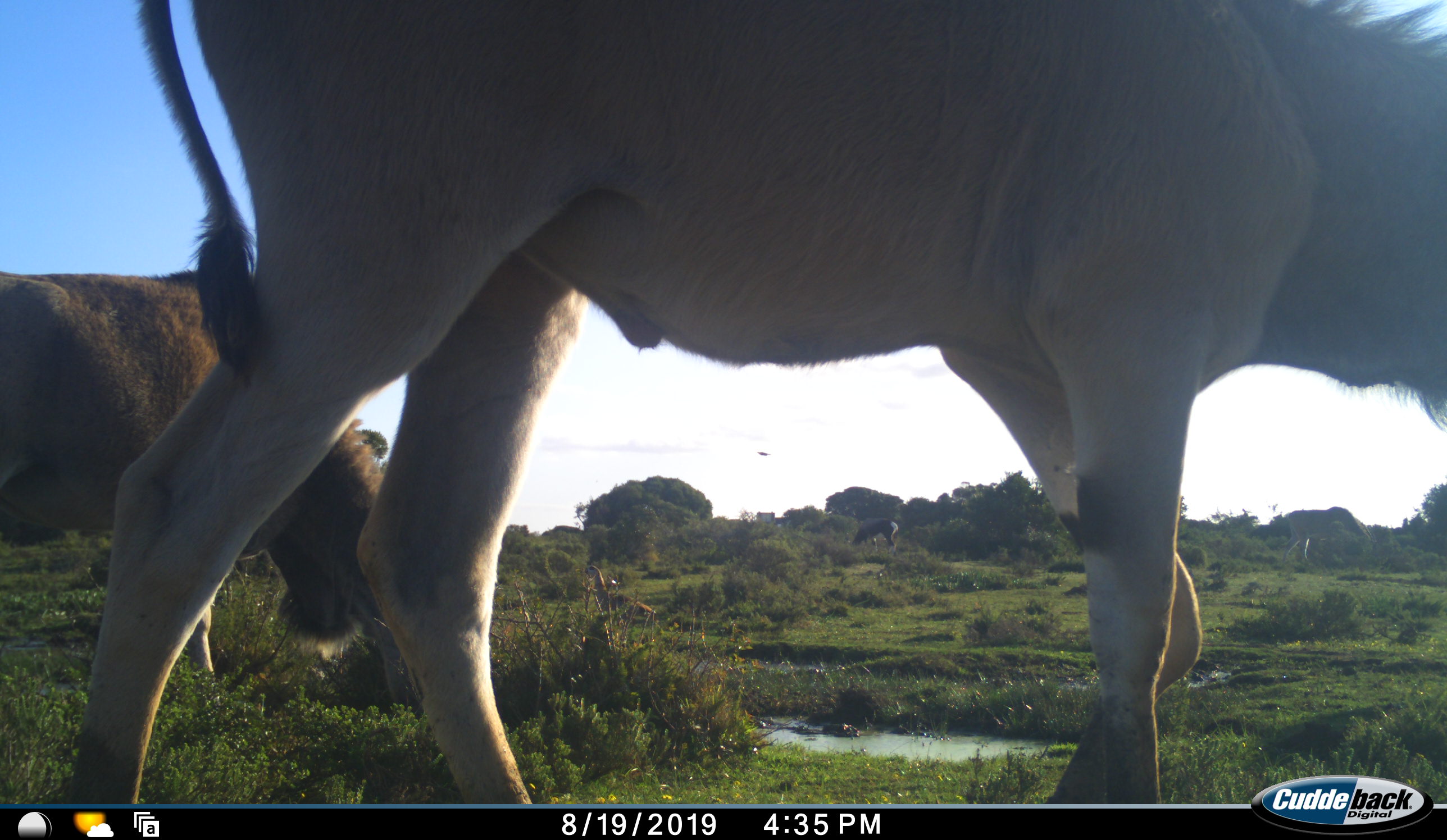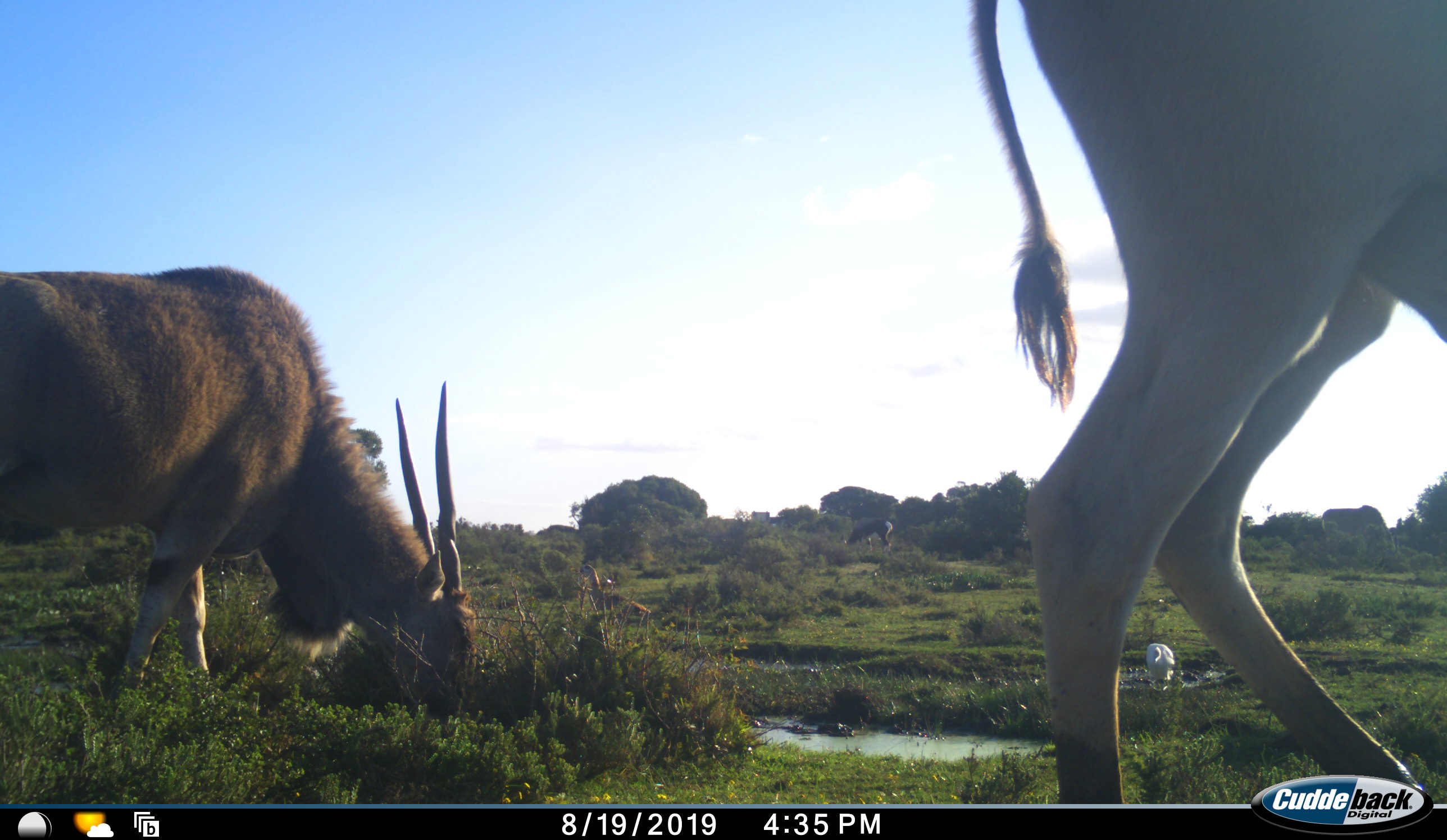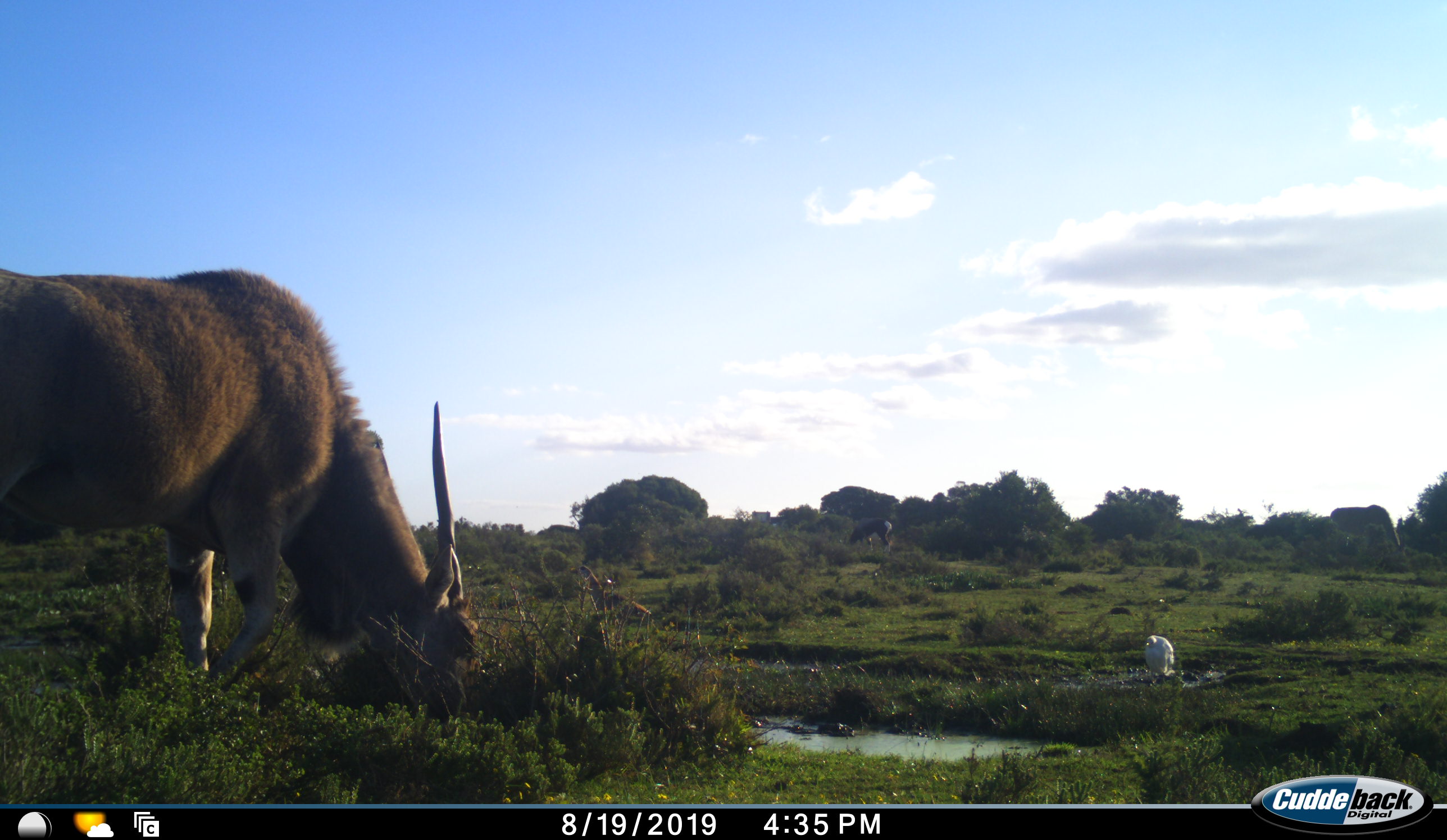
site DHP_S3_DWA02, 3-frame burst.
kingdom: Animalia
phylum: Chordata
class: Mammalia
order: Artiodactyla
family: Bovidae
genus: Tragelaphus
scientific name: Tragelaphus oryx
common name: eland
Eland (Tragelaphus oryx), count 2. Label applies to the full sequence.